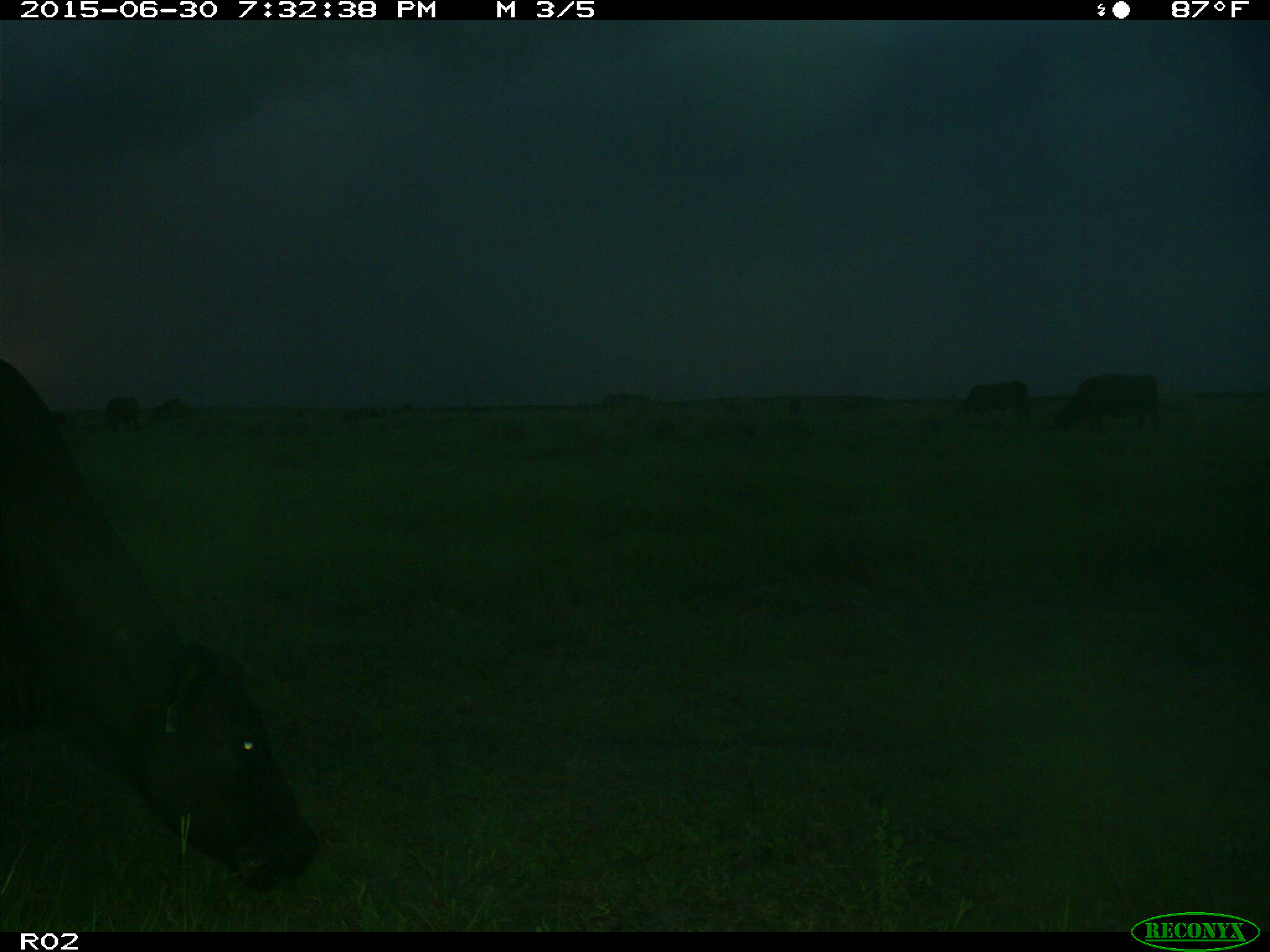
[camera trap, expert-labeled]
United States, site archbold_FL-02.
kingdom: Animalia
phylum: Chordata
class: Mammalia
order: Artiodactyla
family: Bovidae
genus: Bos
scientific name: Bos taurus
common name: domestic cow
Bos taurus (domestic cow).